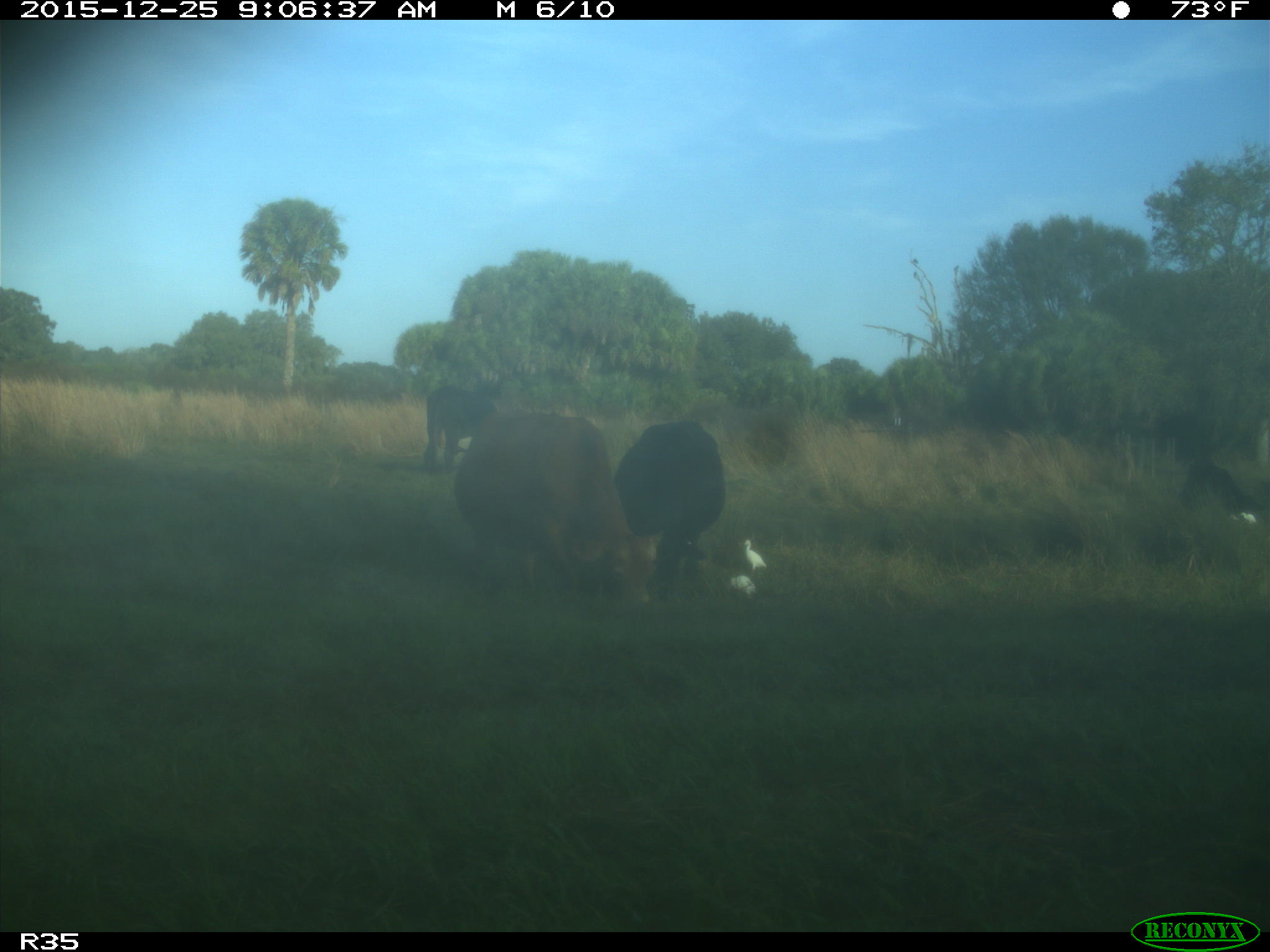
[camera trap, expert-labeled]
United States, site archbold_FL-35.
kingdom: Animalia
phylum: Chordata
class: Mammalia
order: Artiodactyla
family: Bovidae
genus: Bos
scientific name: Bos taurus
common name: domestic cow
Bos taurus (domestic cow).